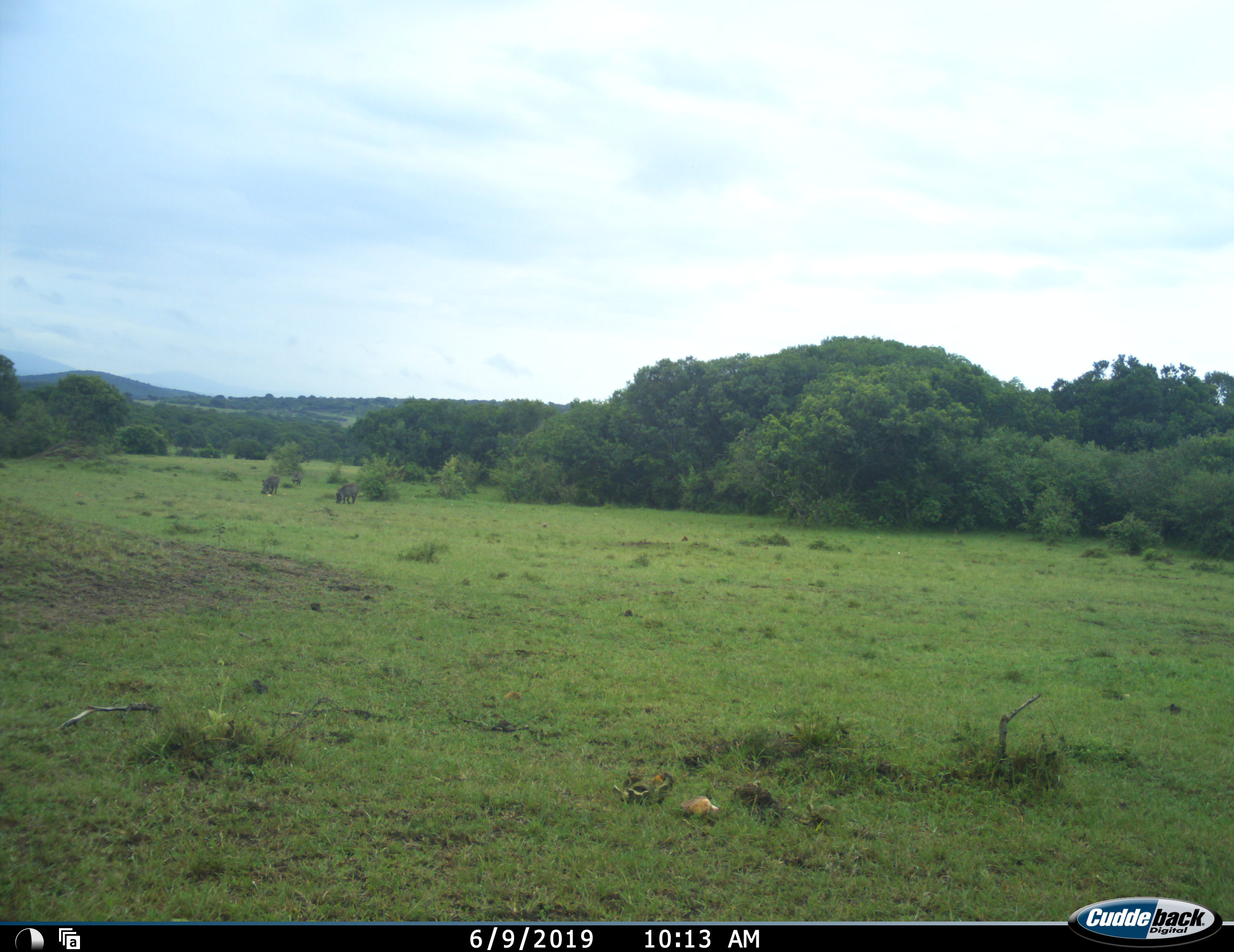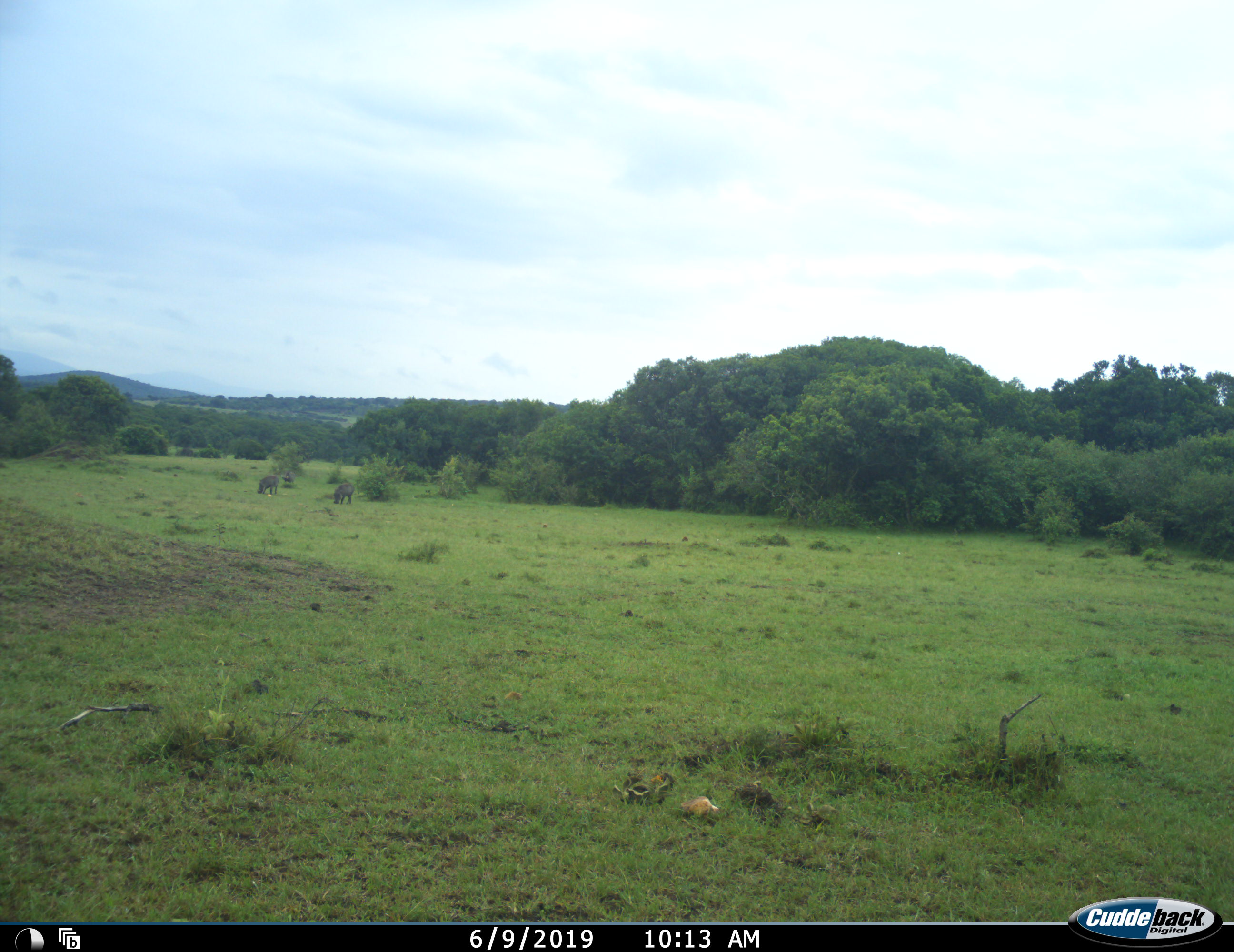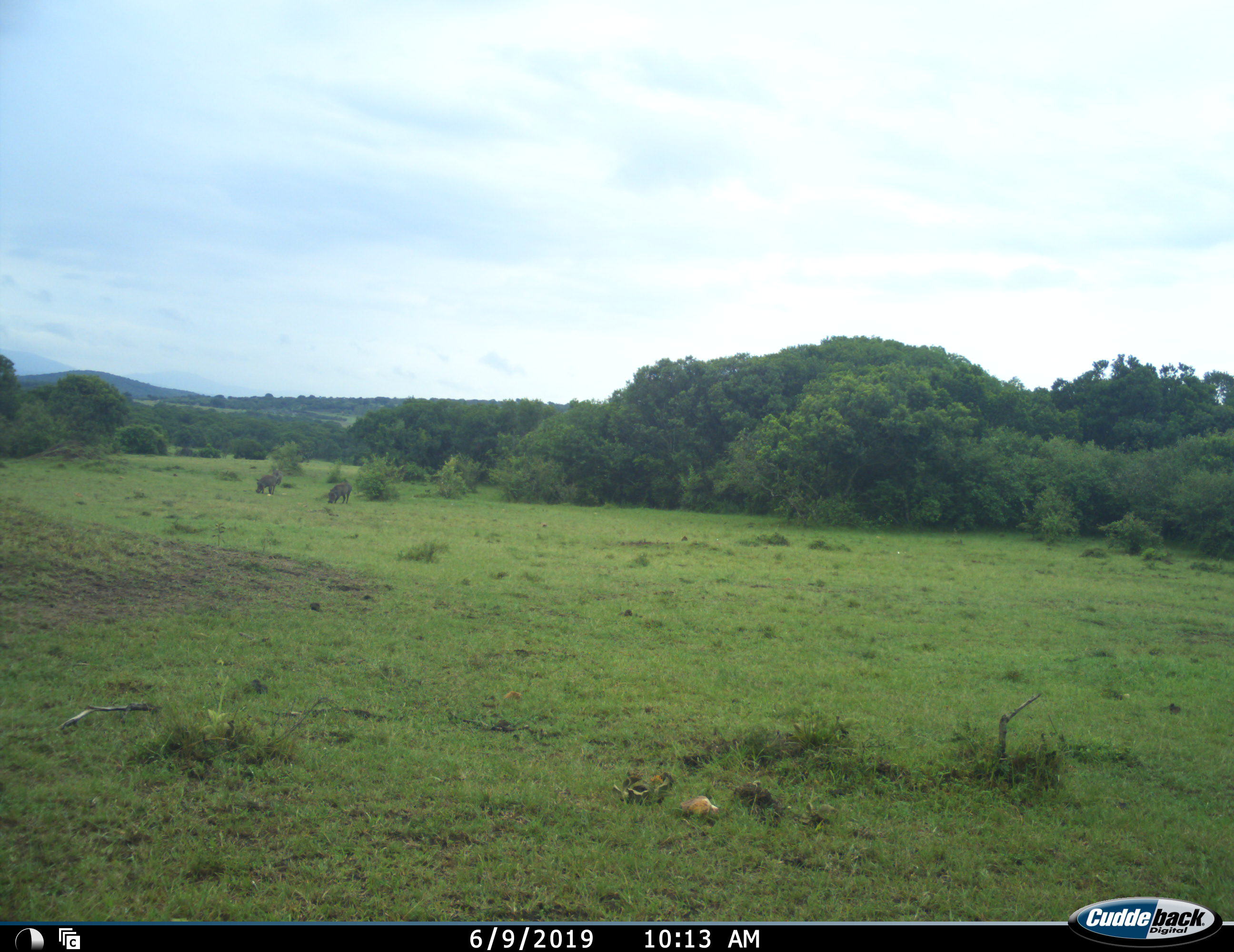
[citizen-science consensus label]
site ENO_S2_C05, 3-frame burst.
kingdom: Animalia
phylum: Chordata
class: Mammalia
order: Artiodactyla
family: Suidae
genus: Phacochoerus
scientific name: Phacochoerus africanus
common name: warthog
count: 3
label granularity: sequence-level